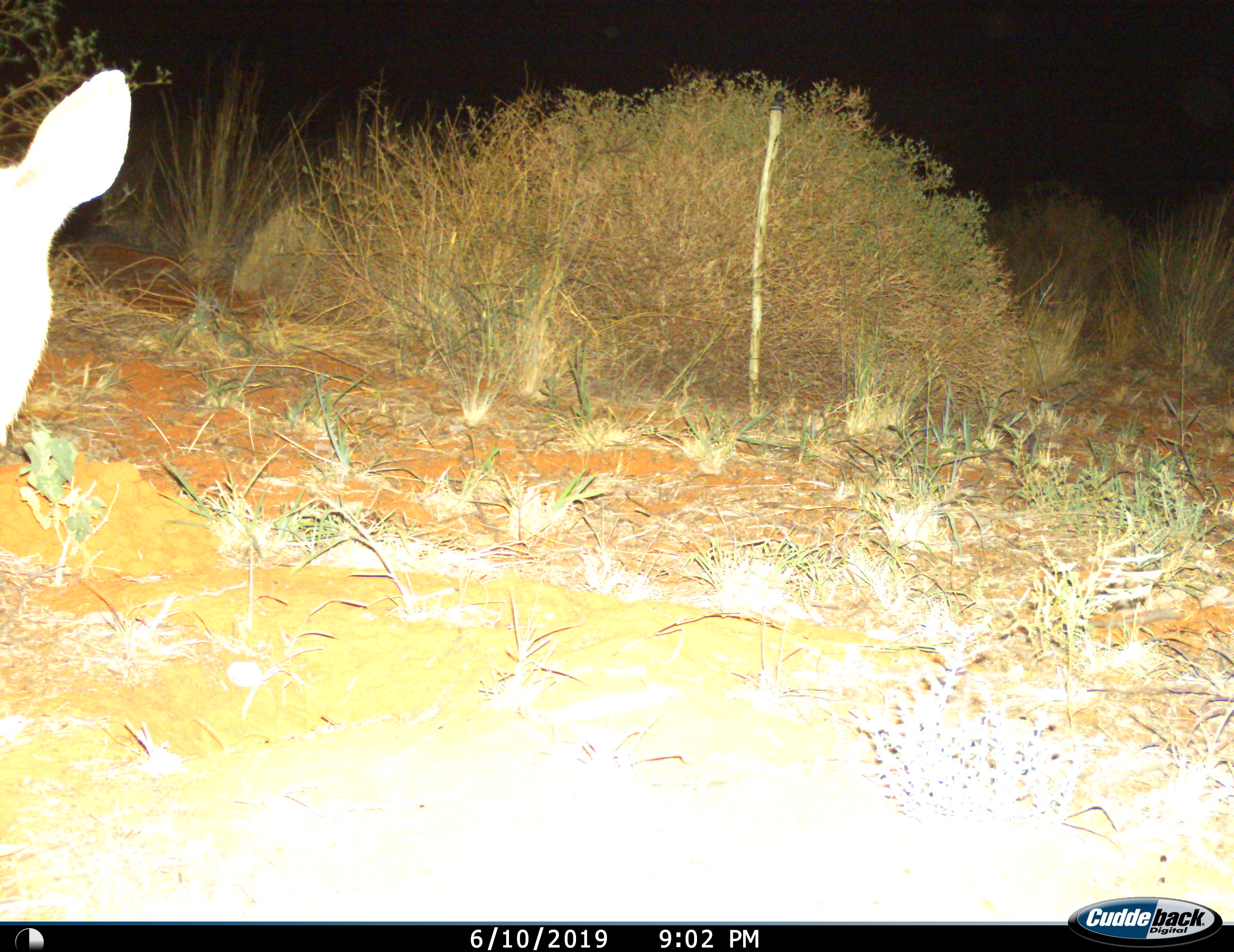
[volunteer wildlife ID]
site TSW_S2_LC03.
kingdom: Animalia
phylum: Chordata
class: Mammalia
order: Artiodactyla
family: Bovidae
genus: Sylvicapra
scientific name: Sylvicapra grimmia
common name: common duiker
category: duikercommongrey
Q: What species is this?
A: Duikercommongrey (common duiker) (Sylvicapra grimmia).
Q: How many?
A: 1.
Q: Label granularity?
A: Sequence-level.